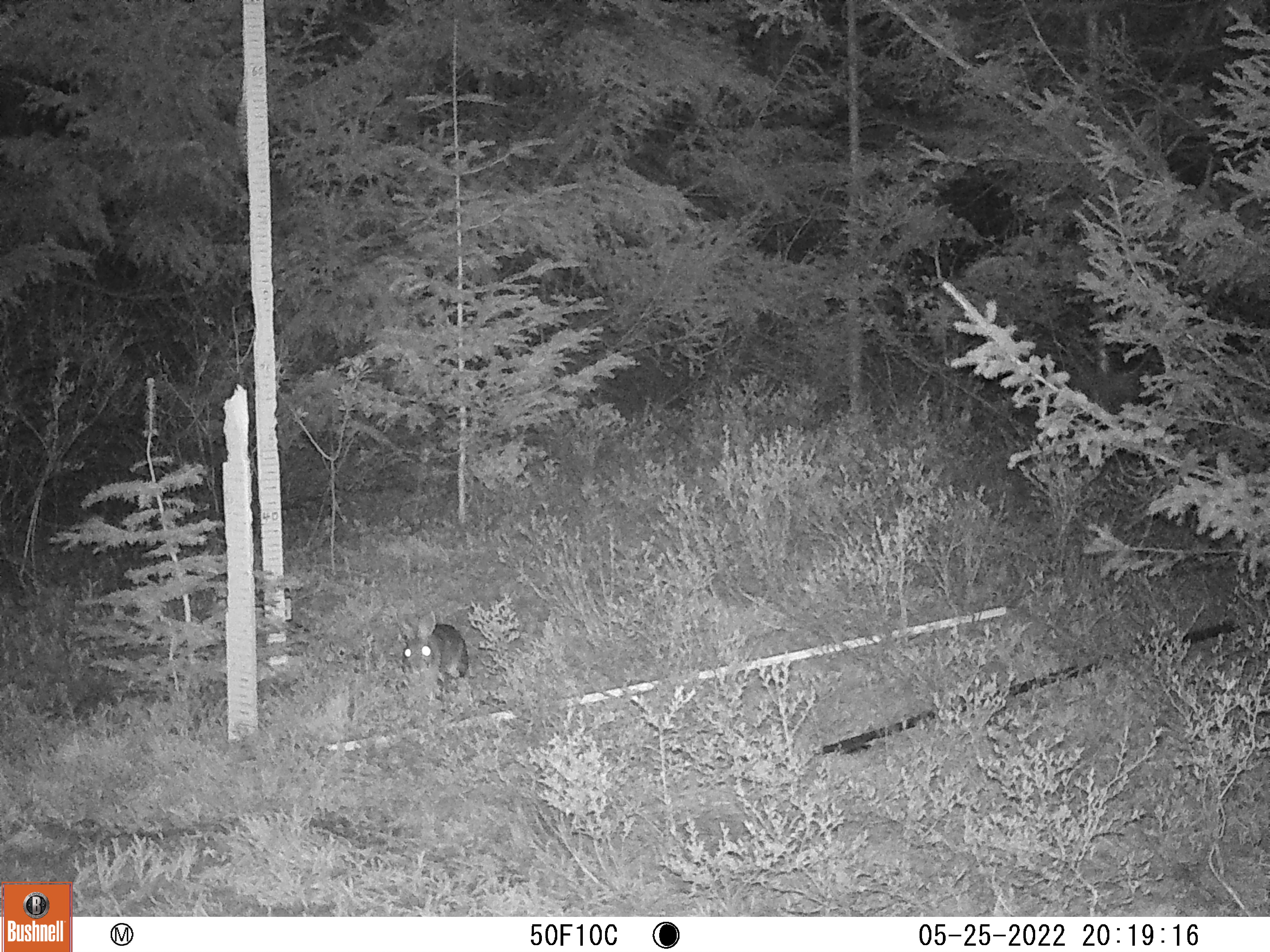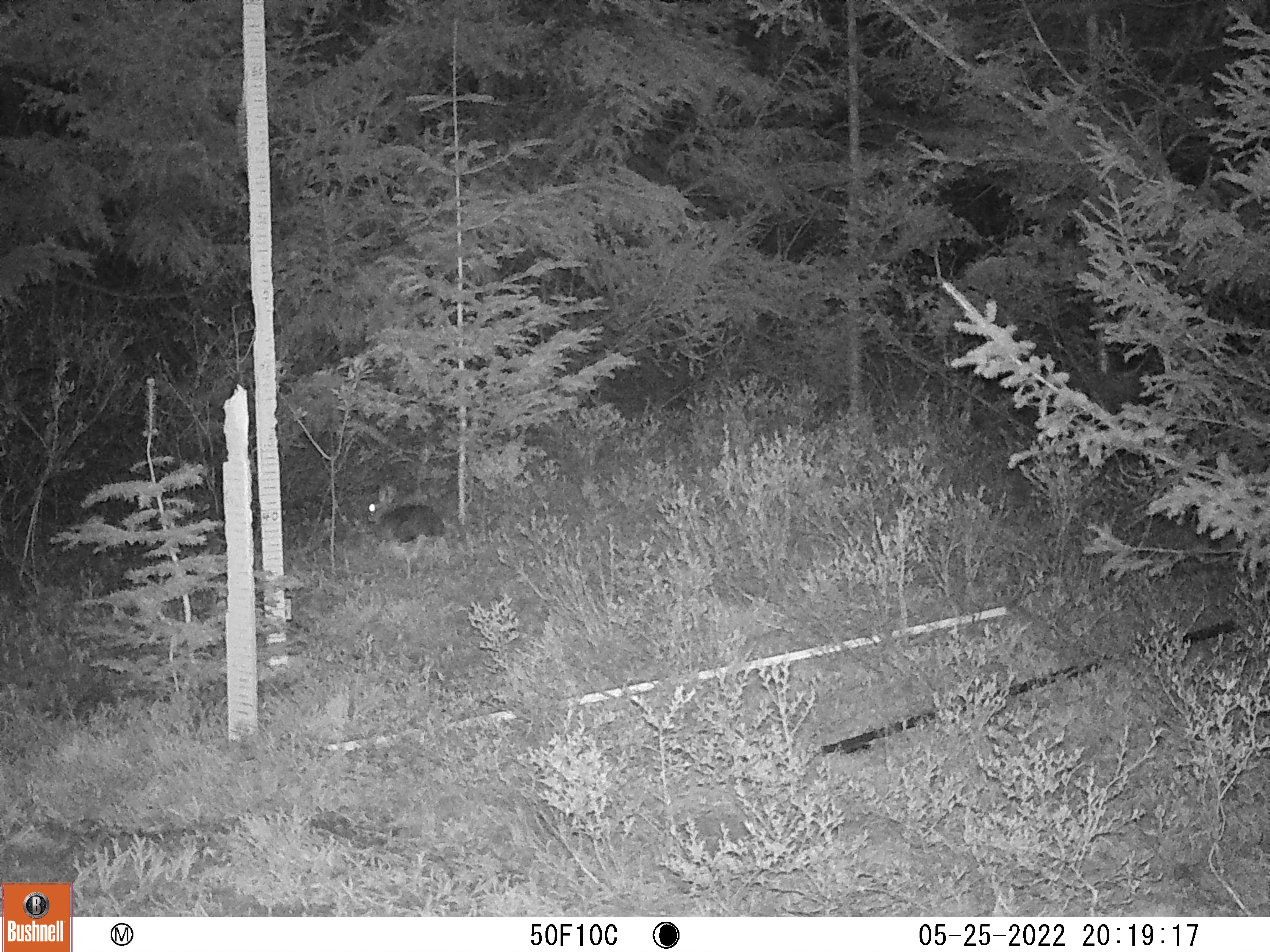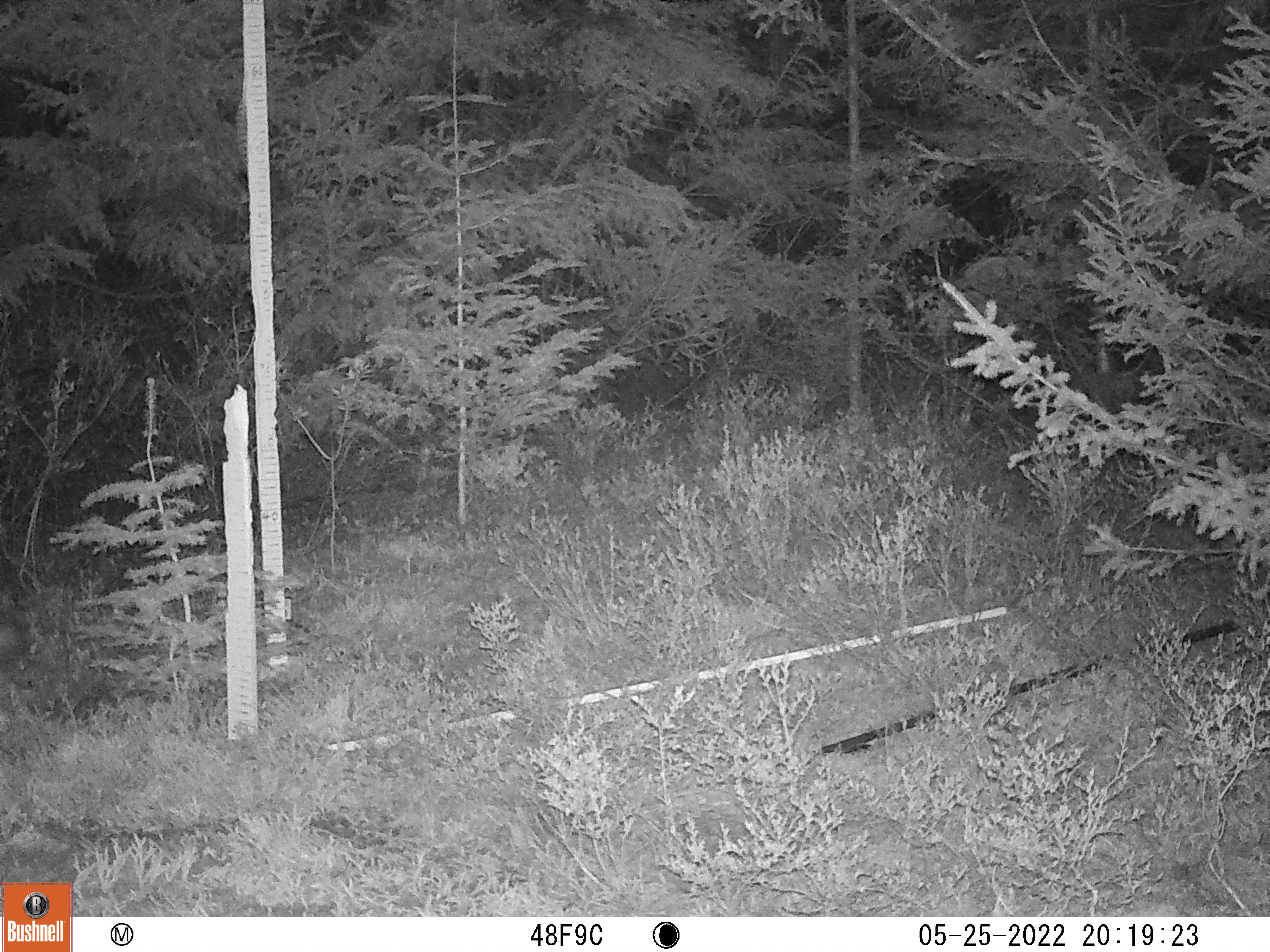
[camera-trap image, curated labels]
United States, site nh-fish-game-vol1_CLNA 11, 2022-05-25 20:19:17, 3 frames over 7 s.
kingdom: Animalia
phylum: Chordata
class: Mammalia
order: Lagomorpha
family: Leporidae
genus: Lepus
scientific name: Lepus americanus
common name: snowshoe hare